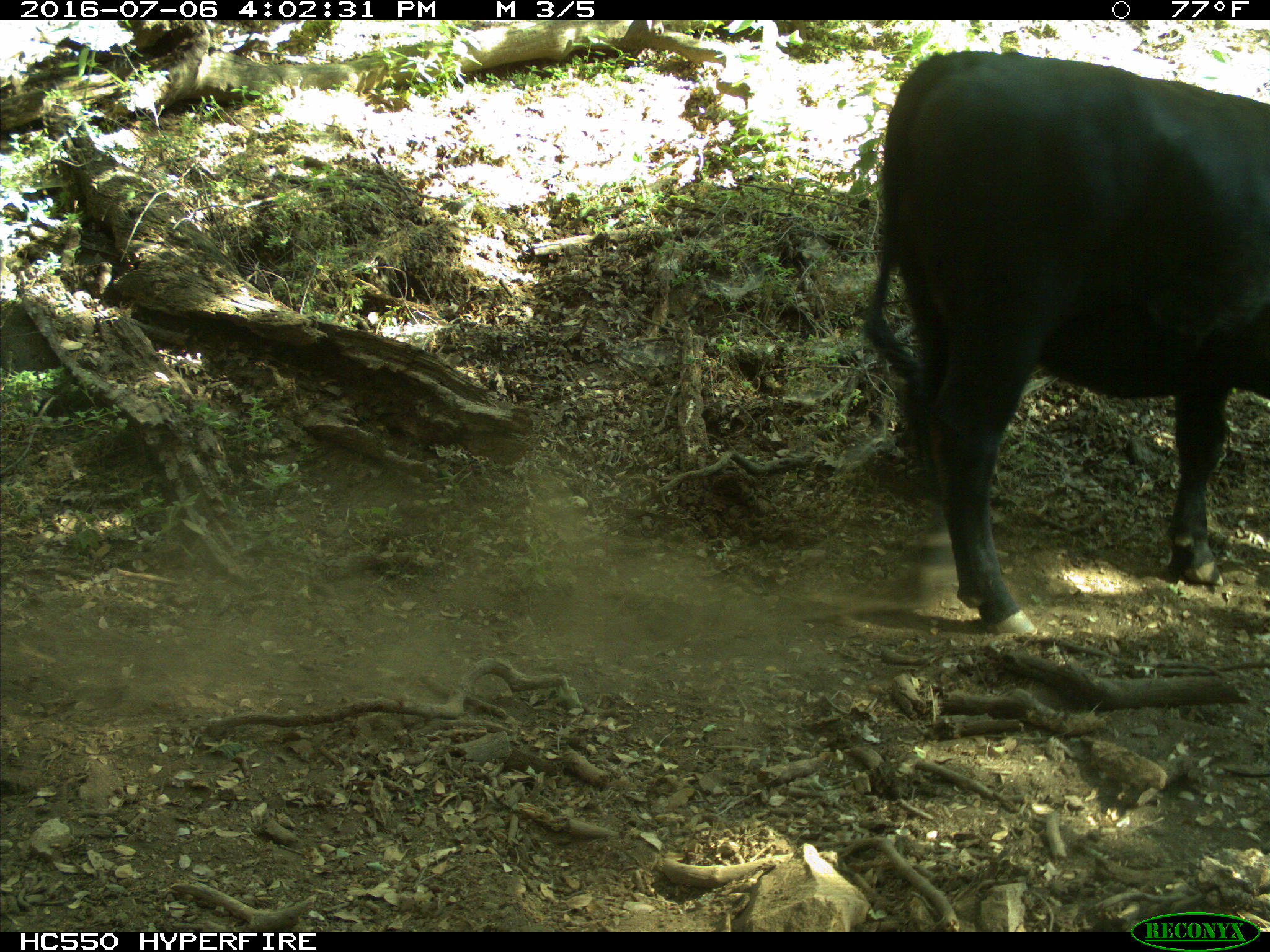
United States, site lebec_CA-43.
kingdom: Animalia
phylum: Chordata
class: Mammalia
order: Artiodactyla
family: Bovidae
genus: Bos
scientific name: Bos taurus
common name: domestic cow